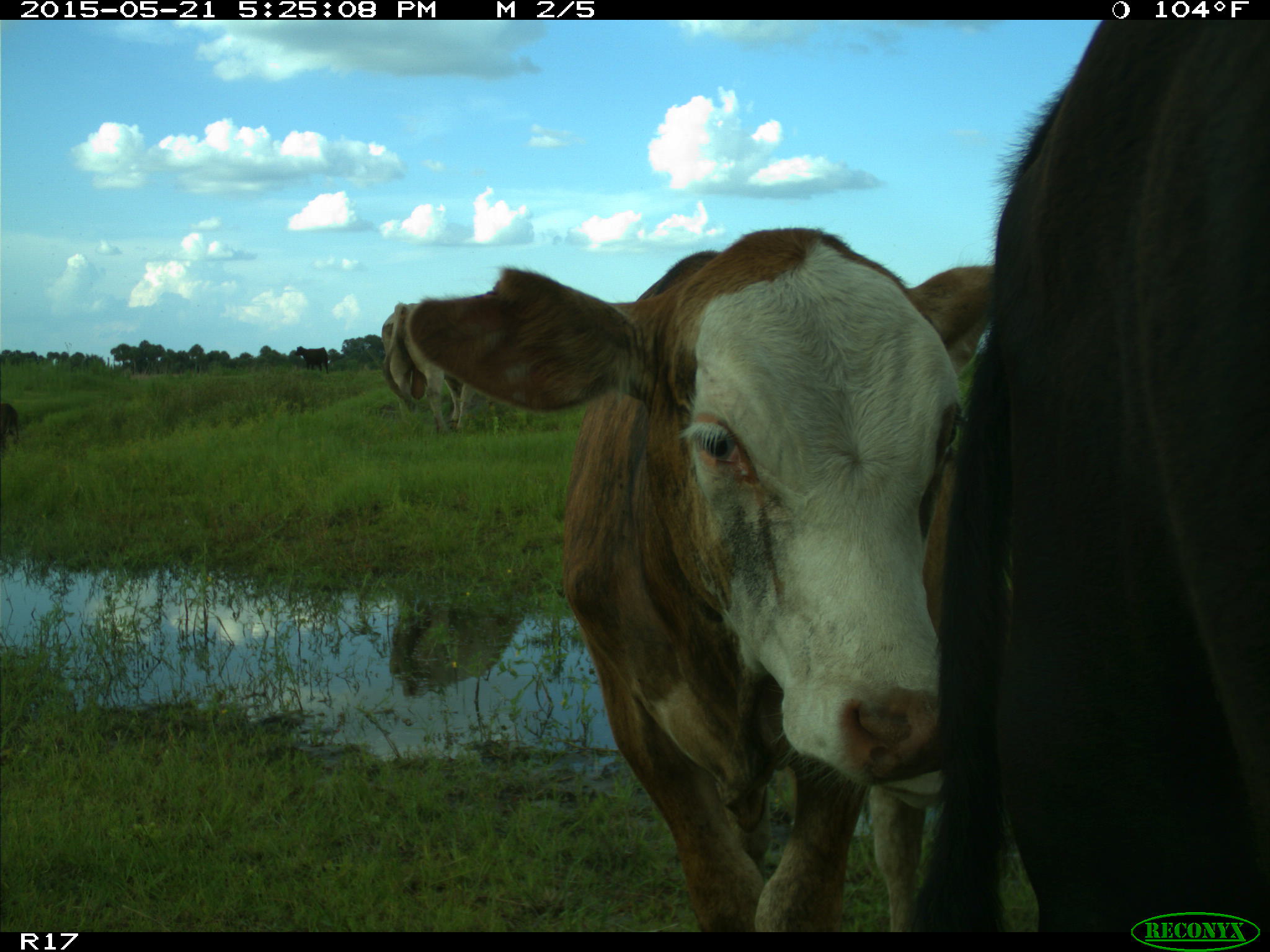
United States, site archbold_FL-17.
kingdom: Animalia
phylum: Chordata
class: Mammalia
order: Artiodactyla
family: Bovidae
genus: Bos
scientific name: Bos taurus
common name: domestic cow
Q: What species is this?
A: Bos taurus (domestic cow).